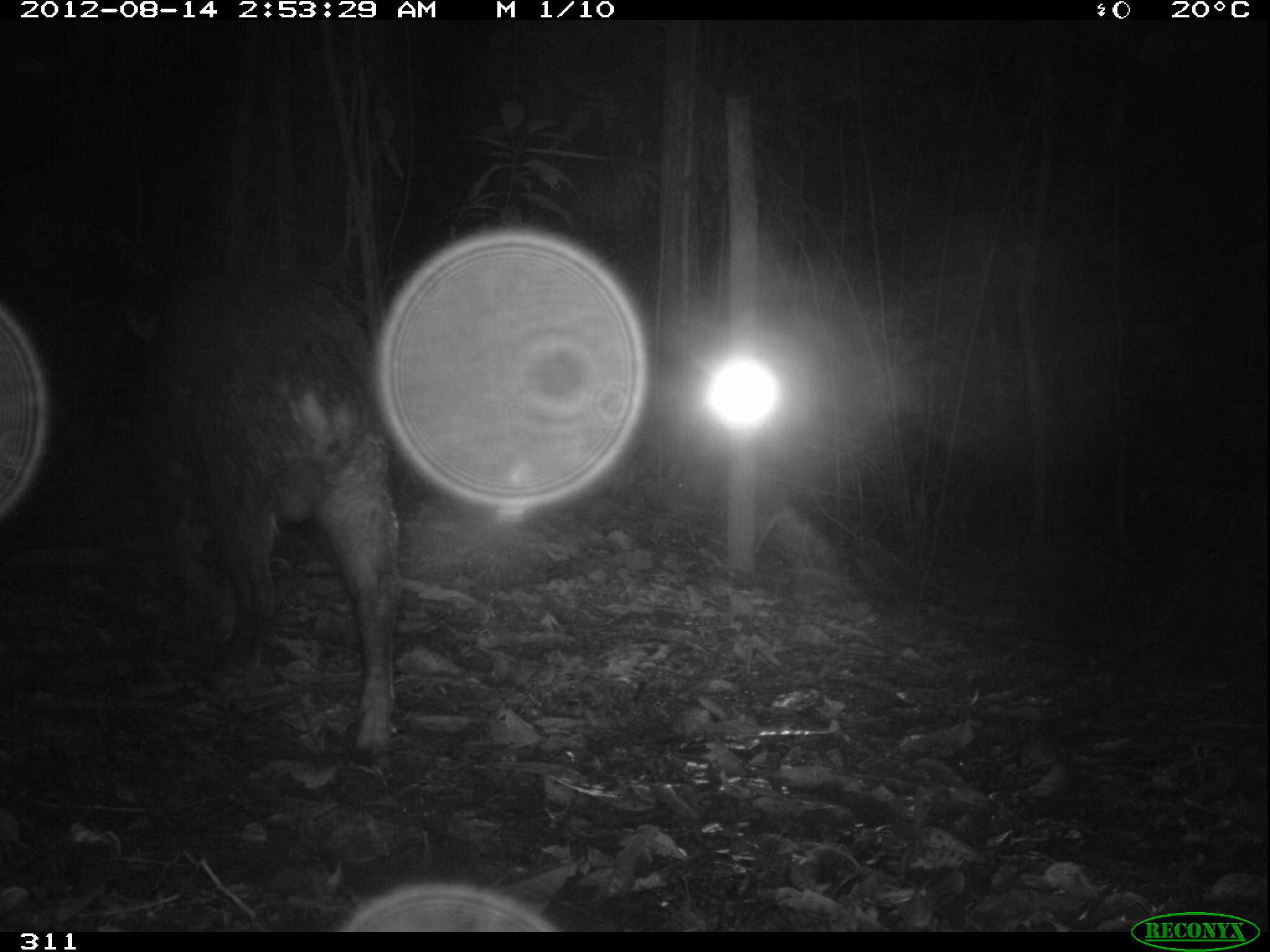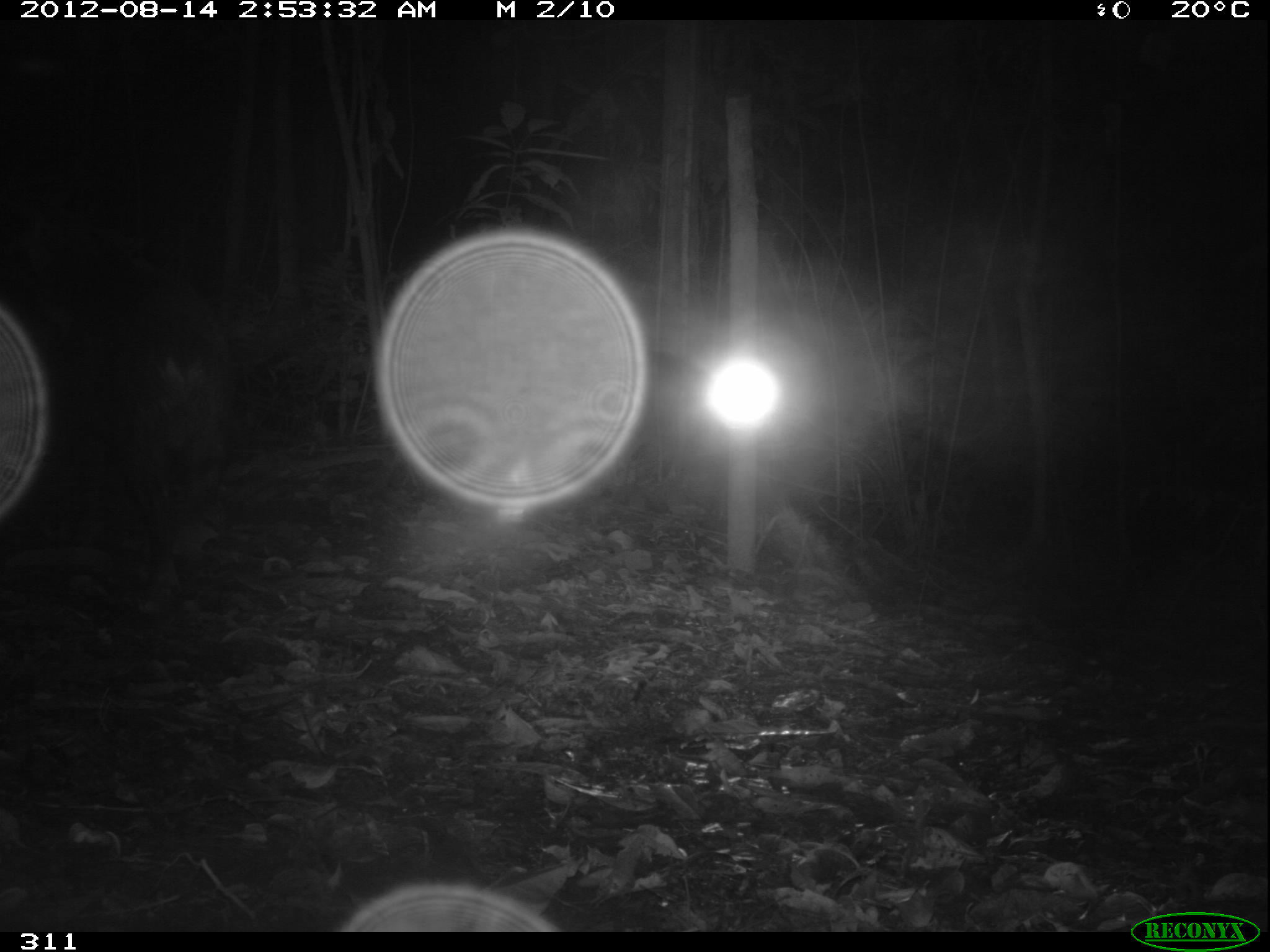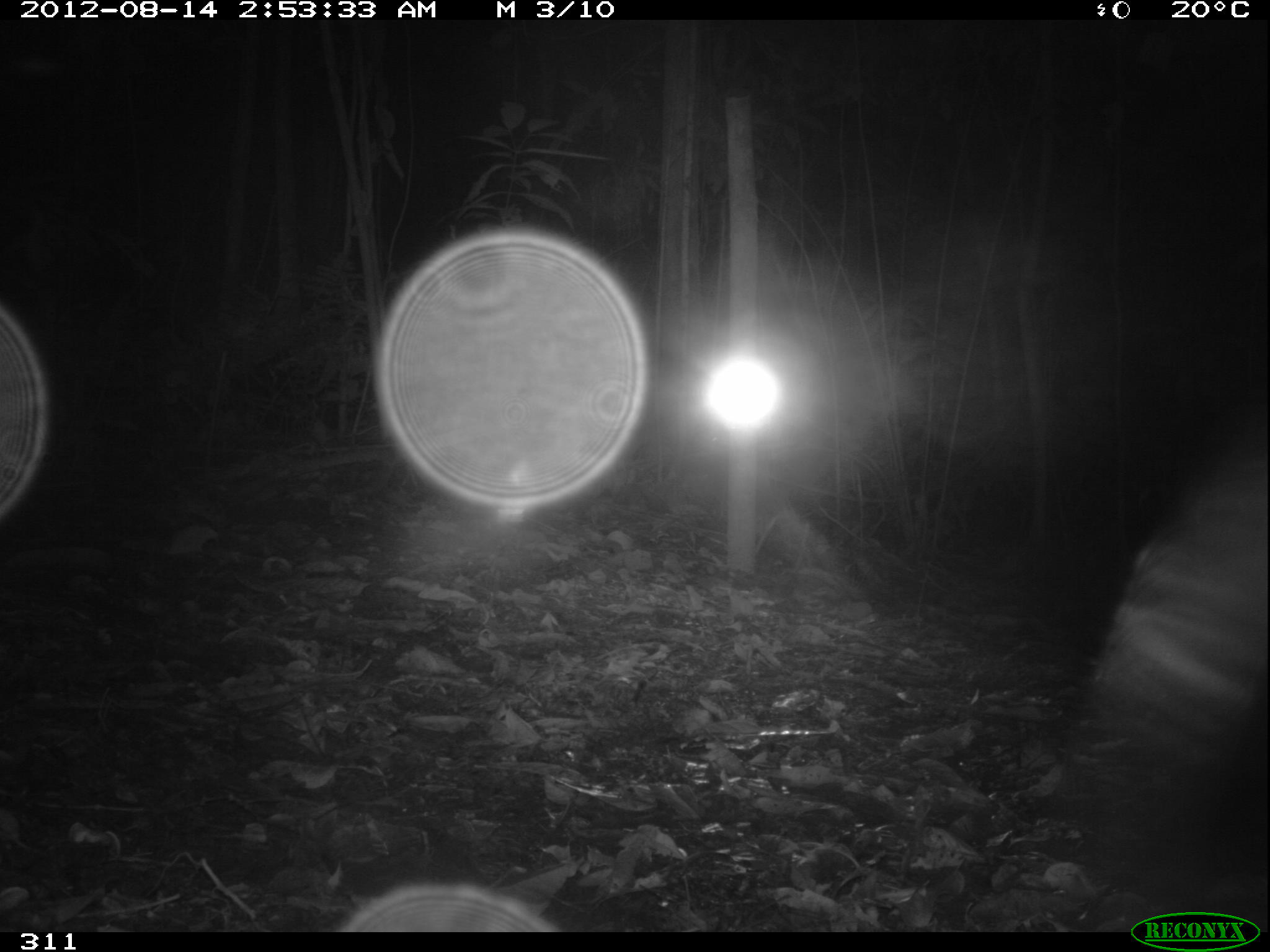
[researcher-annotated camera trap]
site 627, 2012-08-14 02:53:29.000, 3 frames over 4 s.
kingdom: Animalia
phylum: Chordata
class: Mammalia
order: Artiodactyla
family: Tayassuidae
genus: Tayassu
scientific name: Tayassu pecari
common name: white-lipped peccary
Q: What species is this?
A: Tayassu pecari (white-lipped peccary).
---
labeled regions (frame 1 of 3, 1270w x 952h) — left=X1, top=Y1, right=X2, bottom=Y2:
tayassu pecari: left=122, top=257, right=402, bottom=750